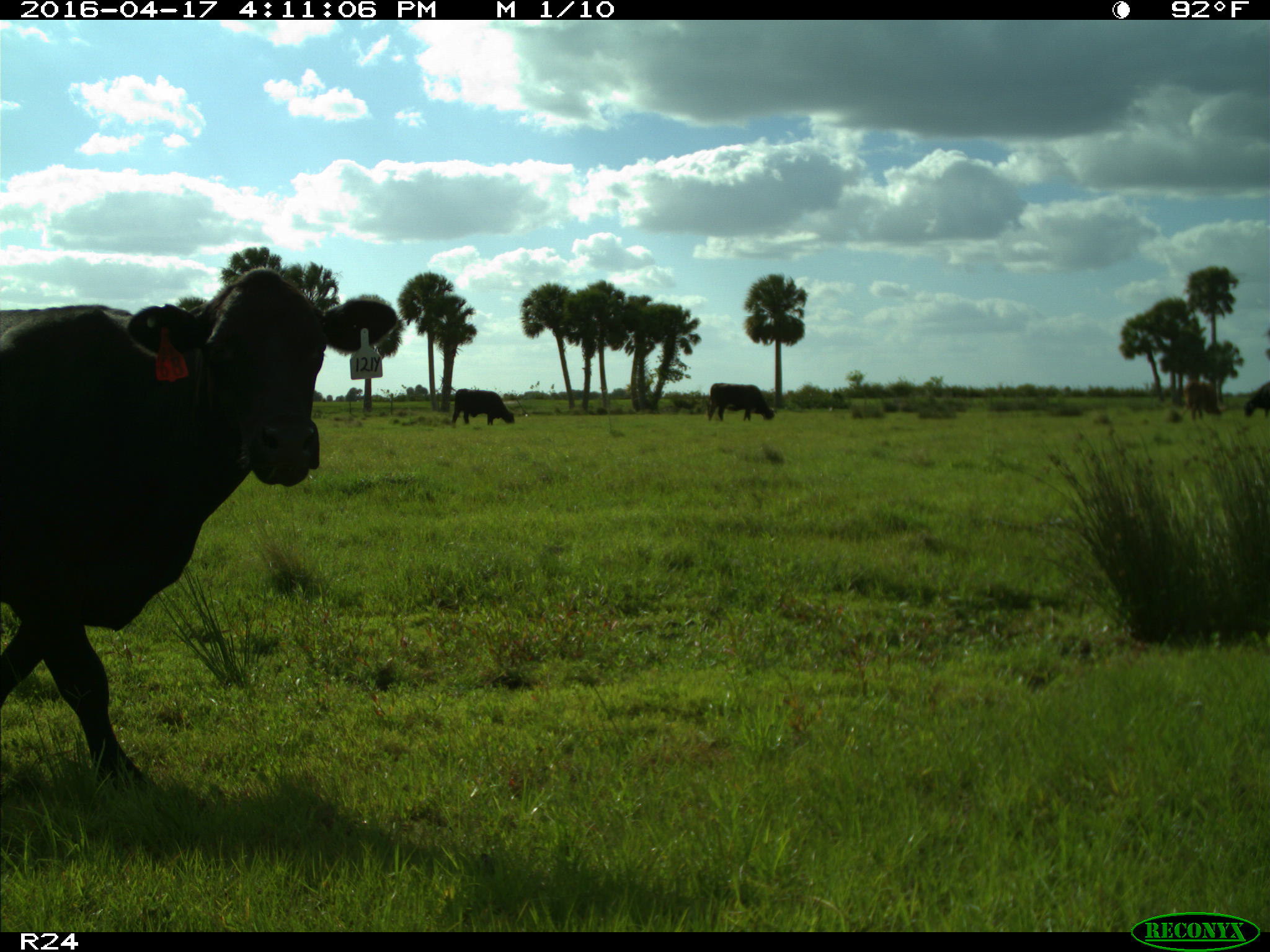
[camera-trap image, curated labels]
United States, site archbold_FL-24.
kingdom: Animalia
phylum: Chordata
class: Mammalia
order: Artiodactyla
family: Bovidae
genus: Bos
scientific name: Bos taurus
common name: domestic cow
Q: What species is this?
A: Bos taurus (domestic cow).